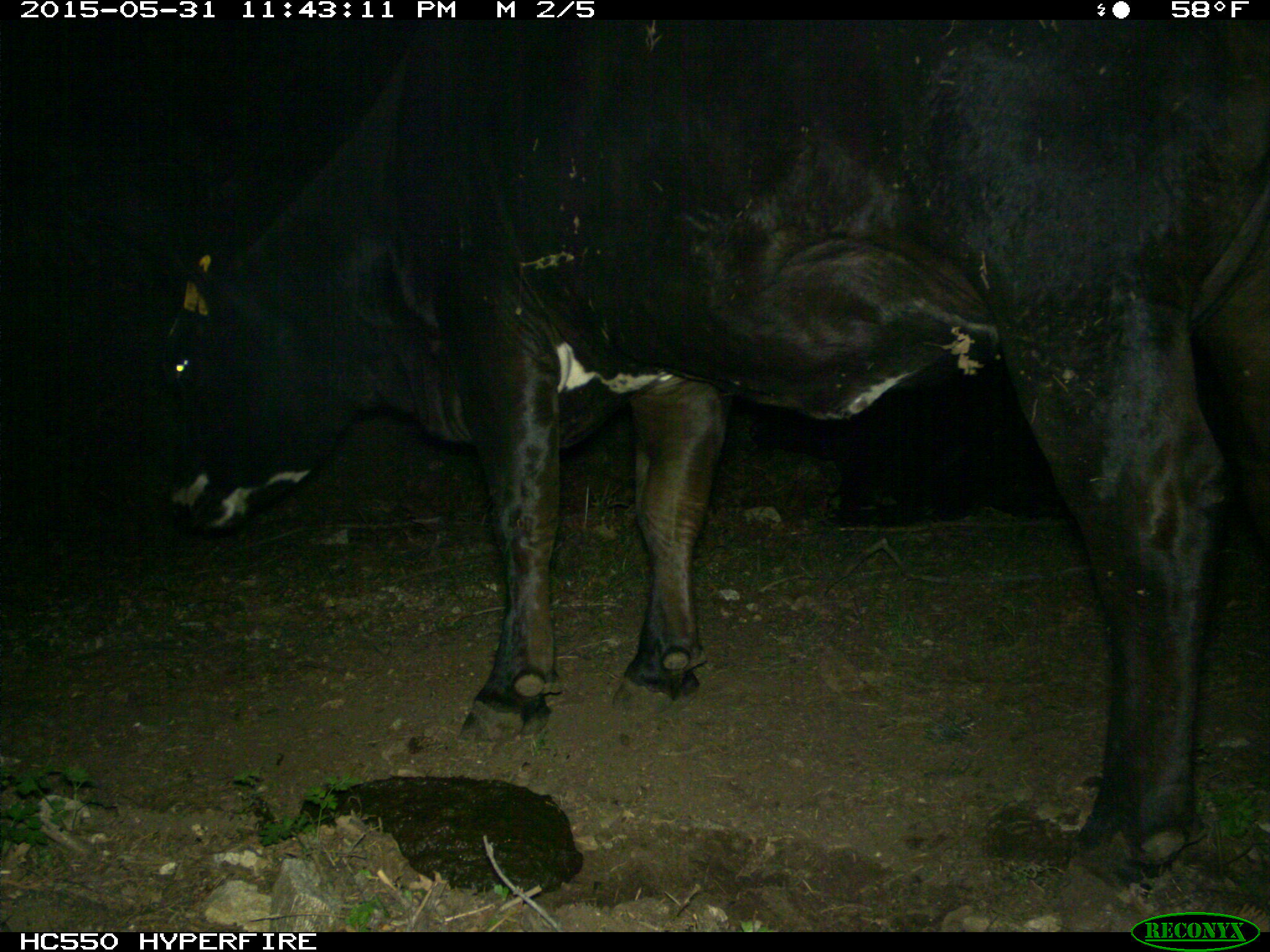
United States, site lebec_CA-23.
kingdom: Animalia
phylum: Chordata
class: Mammalia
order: Artiodactyla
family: Bovidae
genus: Bos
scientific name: Bos taurus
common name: domestic cow